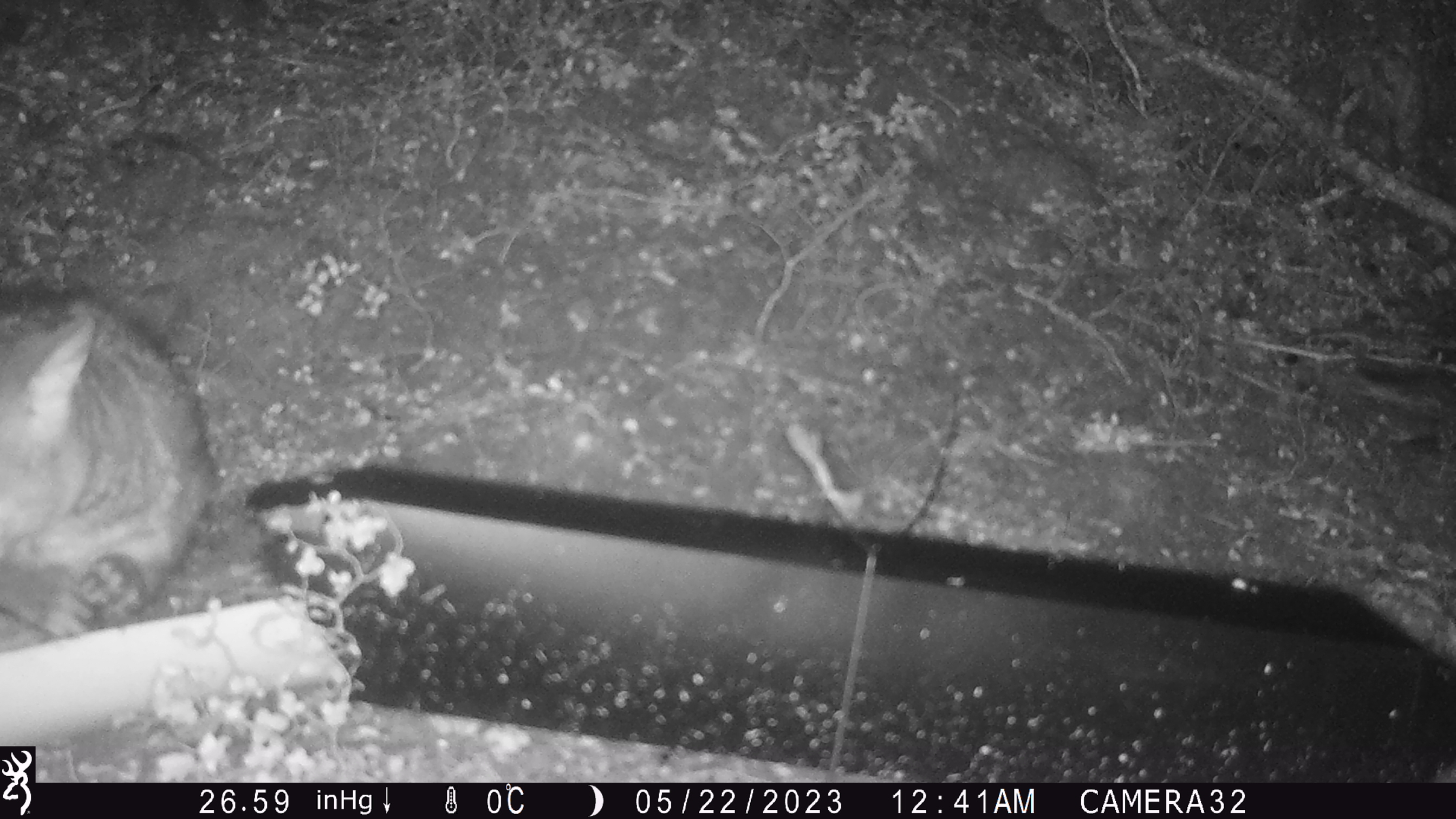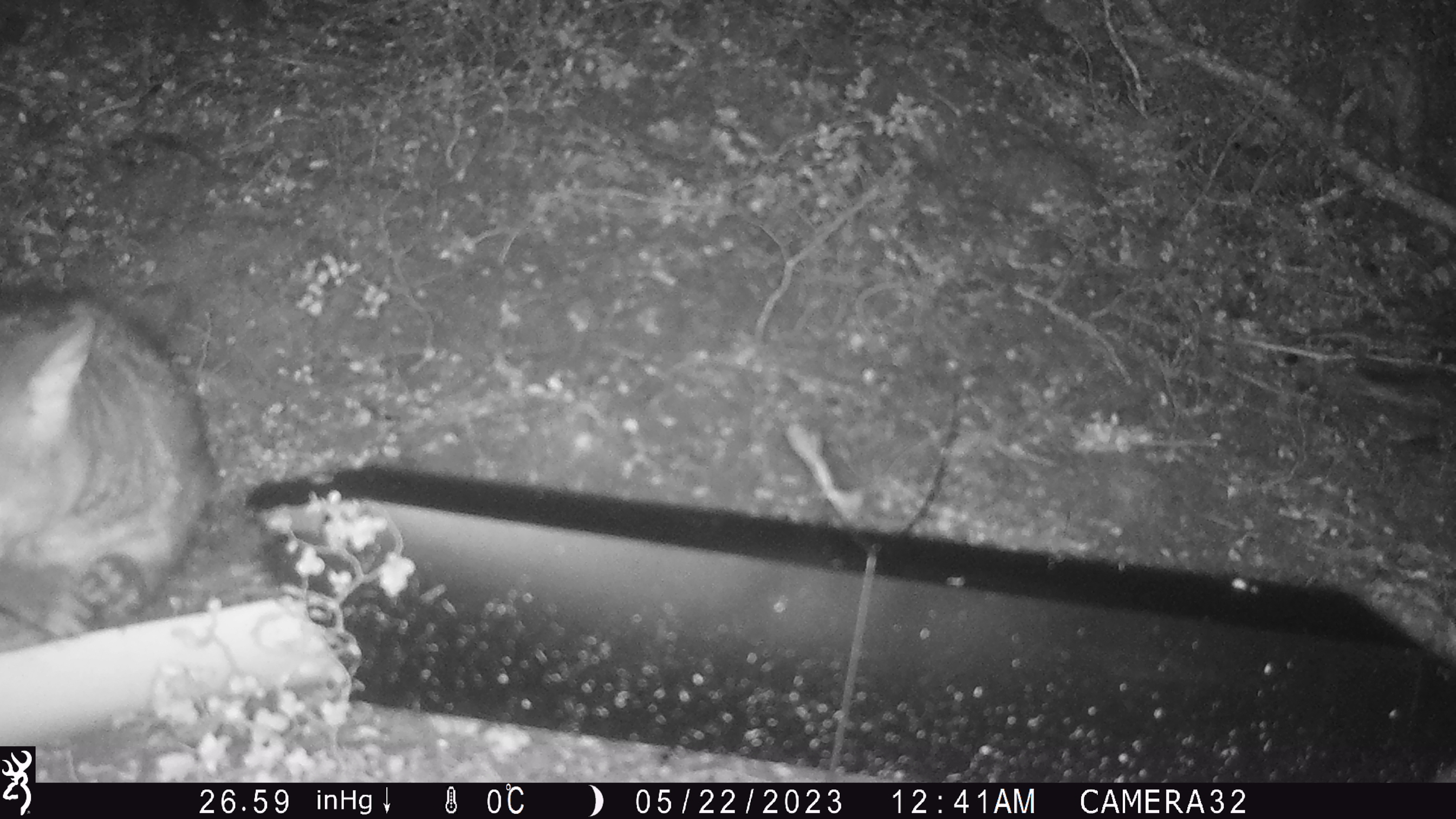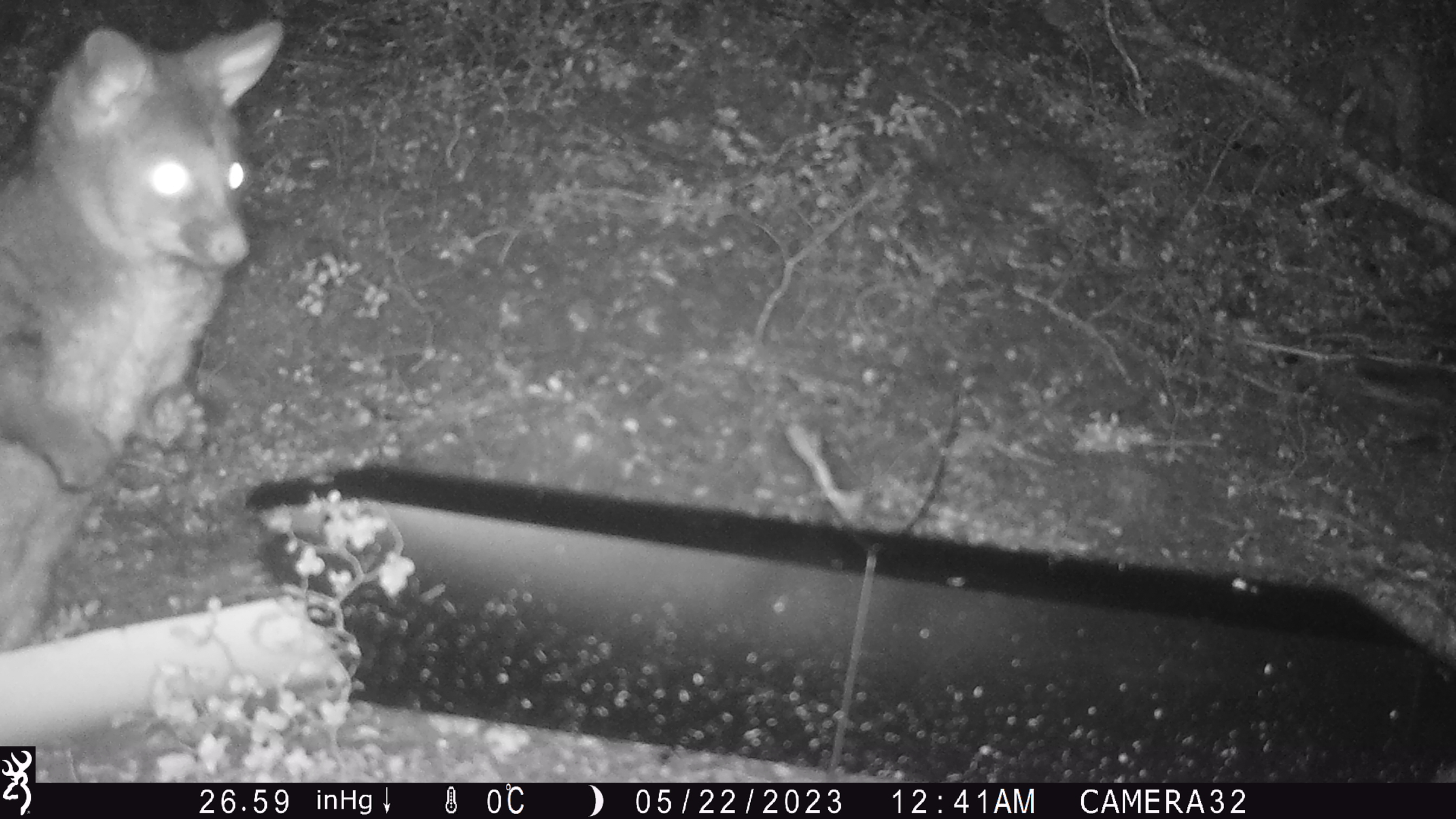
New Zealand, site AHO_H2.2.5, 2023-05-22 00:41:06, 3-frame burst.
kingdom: Animalia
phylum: Chordata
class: Mammalia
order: Diprotodontia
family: Phalangeridae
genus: Trichosurus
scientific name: Trichosurus vulpecula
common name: common brushtail possum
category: possum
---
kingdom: Animalia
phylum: Chordata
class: Mammalia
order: Carnivora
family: Mustelidae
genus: Mustela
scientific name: Mustela erminea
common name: stoat